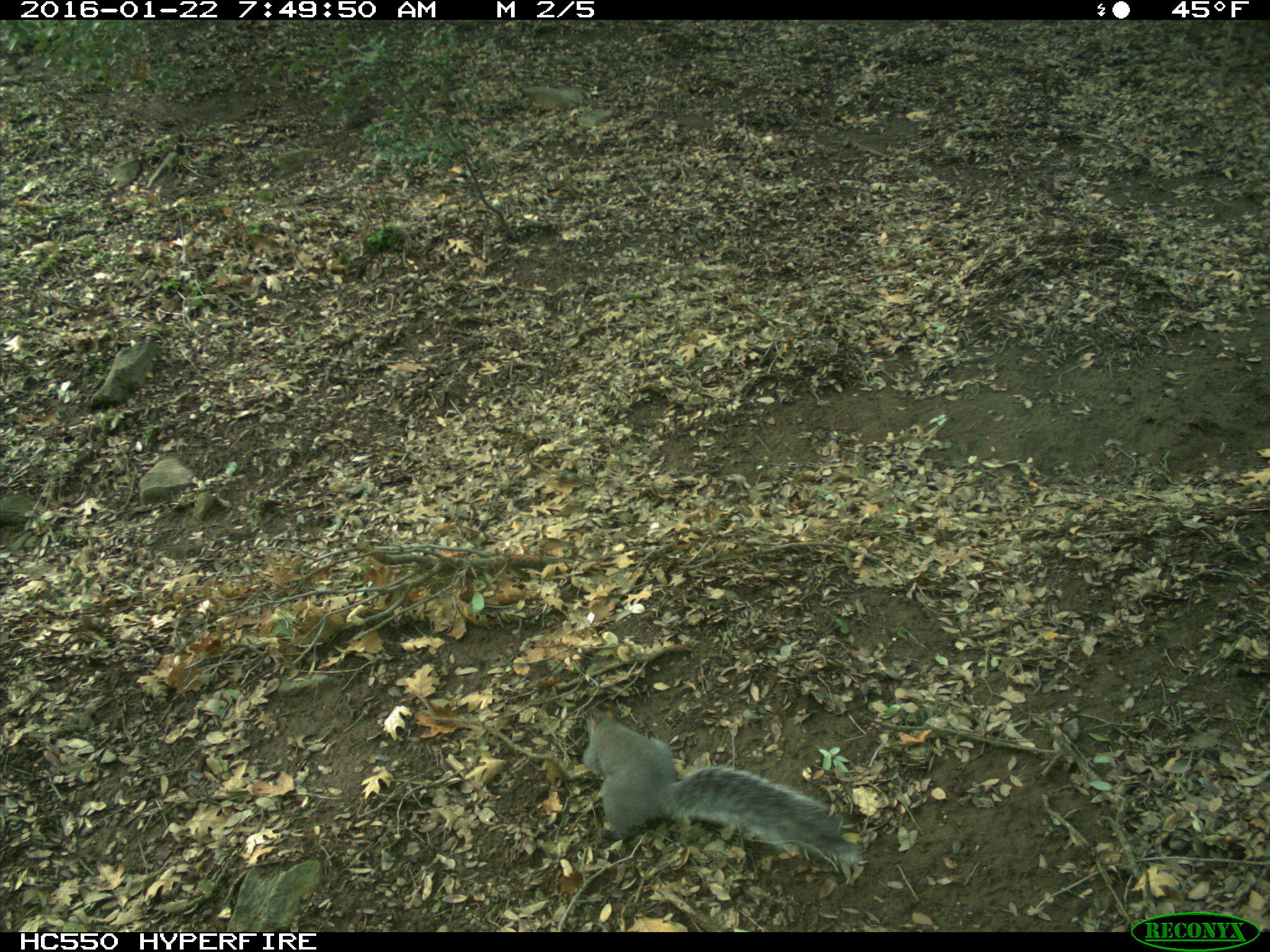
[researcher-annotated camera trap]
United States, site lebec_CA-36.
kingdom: Animalia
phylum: Chordata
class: Mammalia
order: Rodentia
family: Sciuridae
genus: Sciurus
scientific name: Sciurus carolinensis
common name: eastern gray squirrel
Sciurus carolinensis (eastern gray squirrel).